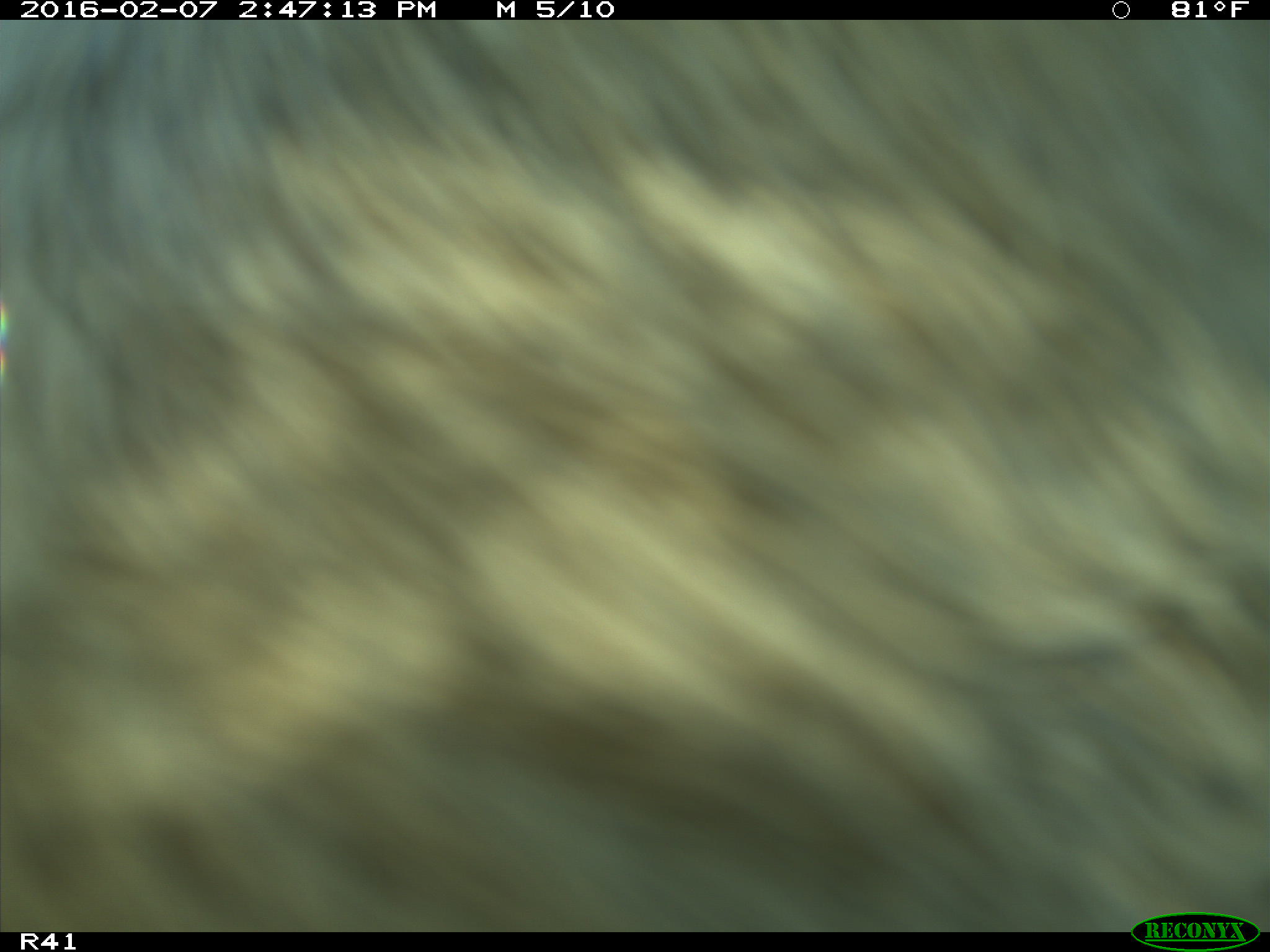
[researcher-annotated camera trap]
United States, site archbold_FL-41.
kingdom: Animalia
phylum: Chordata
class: Mammalia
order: Artiodactyla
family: Bovidae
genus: Bos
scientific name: Bos taurus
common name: domestic cow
Bos taurus (domestic cow).